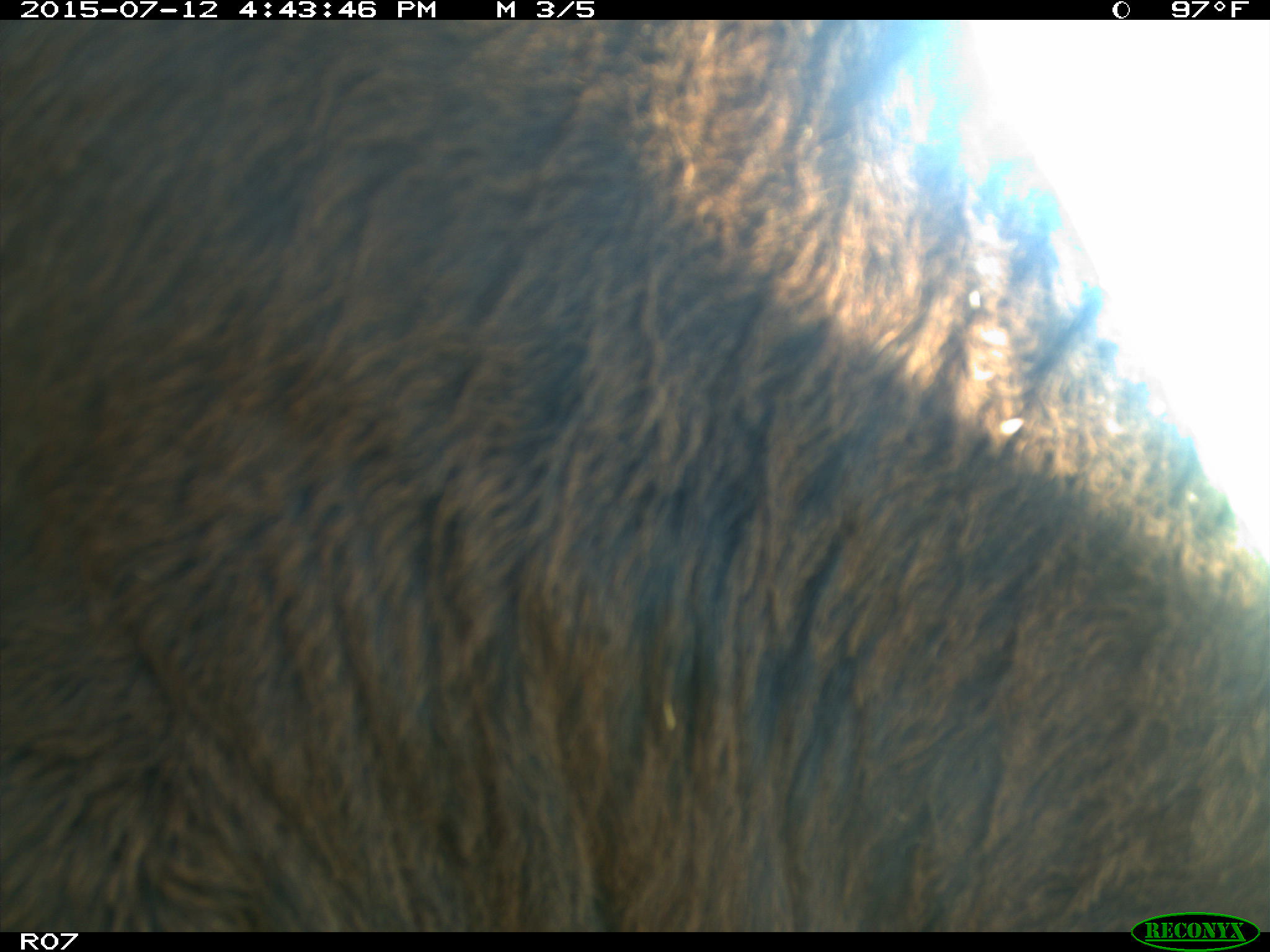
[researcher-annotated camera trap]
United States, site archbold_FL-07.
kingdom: Animalia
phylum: Chordata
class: Mammalia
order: Artiodactyla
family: Bovidae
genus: Bos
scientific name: Bos taurus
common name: domestic cow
Bos taurus (domestic cow).